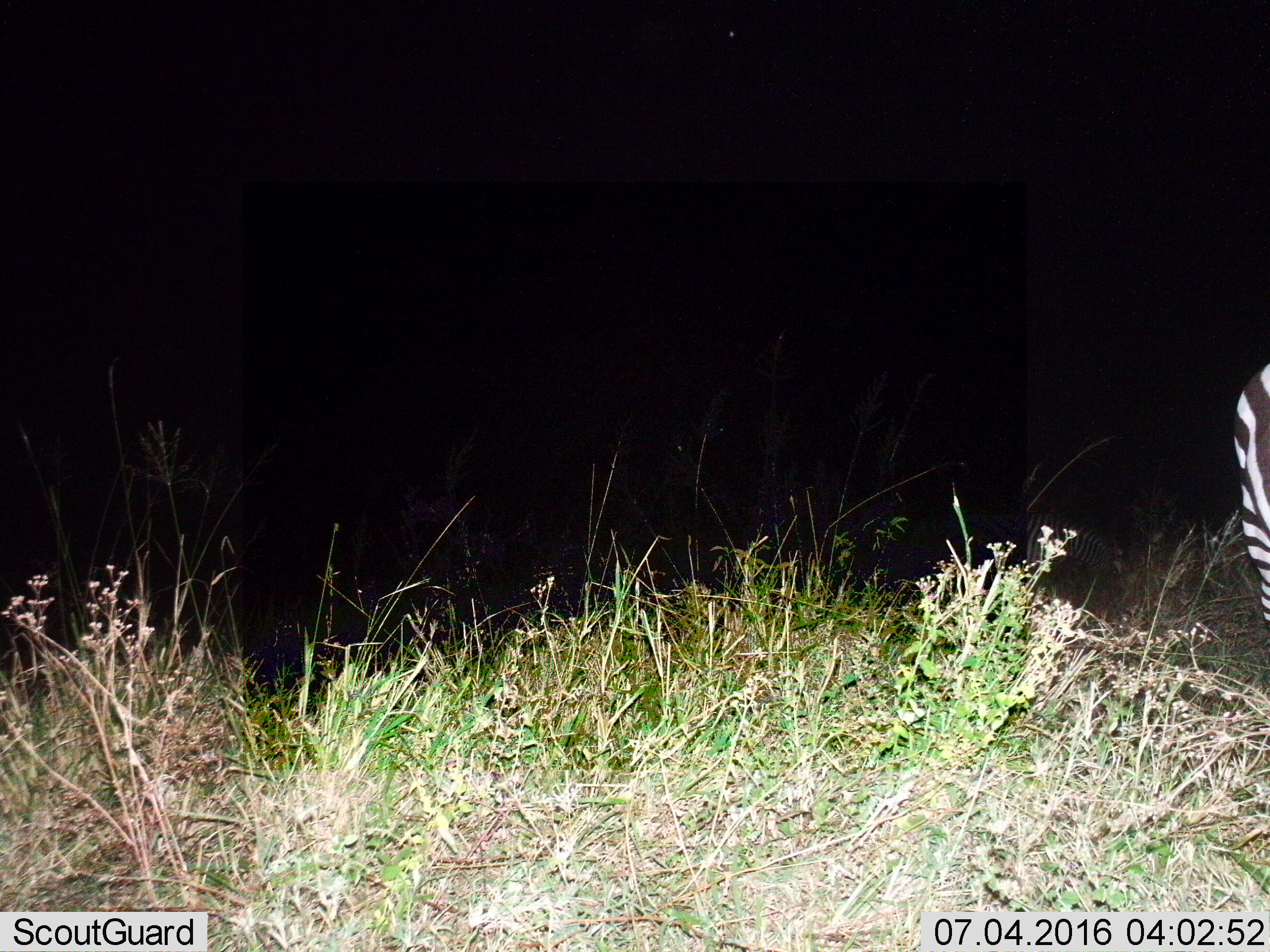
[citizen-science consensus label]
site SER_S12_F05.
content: unidentified animal